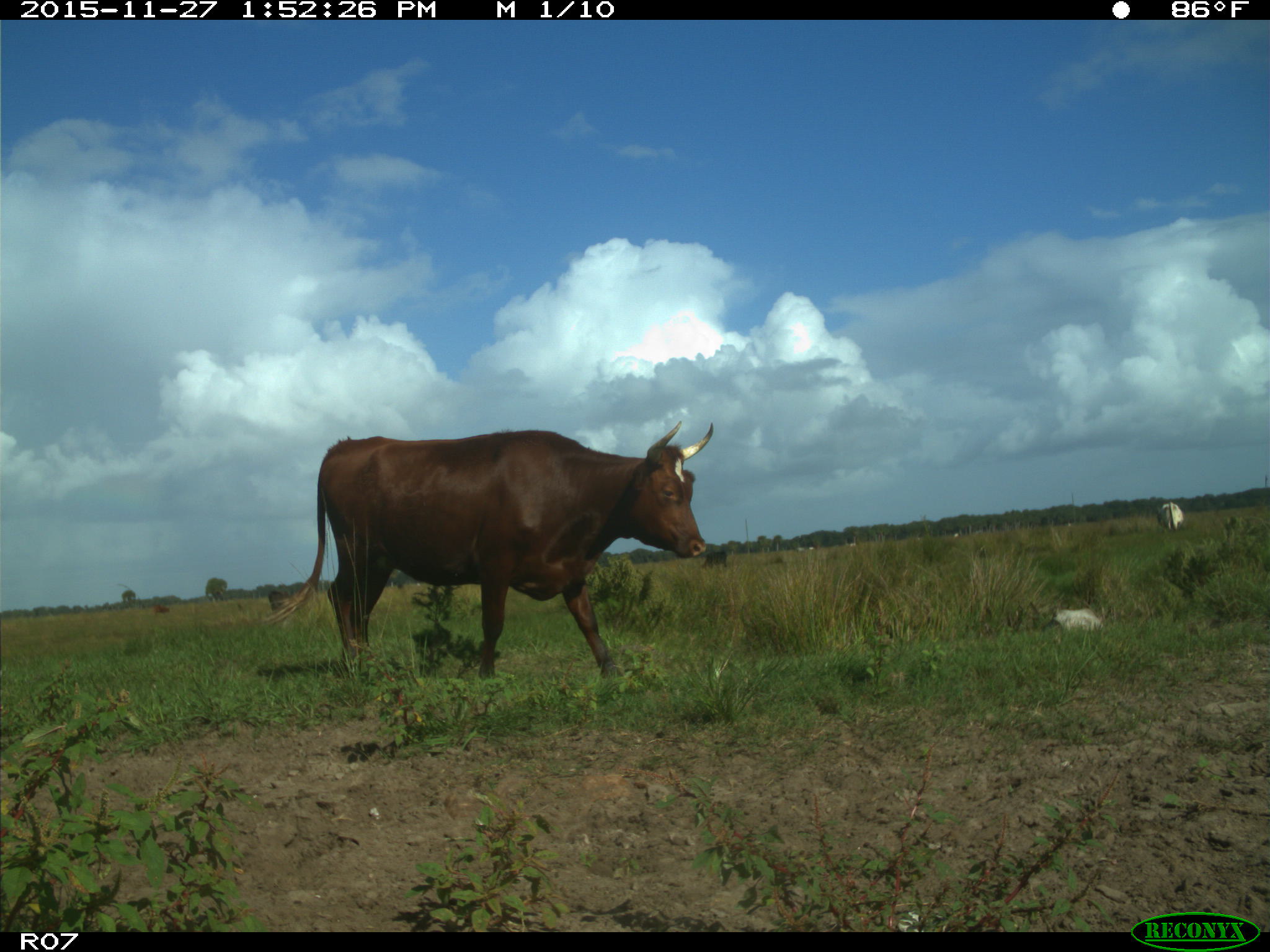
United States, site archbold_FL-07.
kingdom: Animalia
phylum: Chordata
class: Mammalia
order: Artiodactyla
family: Bovidae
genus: Bos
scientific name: Bos taurus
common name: domestic cow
Bos taurus (domestic cow).